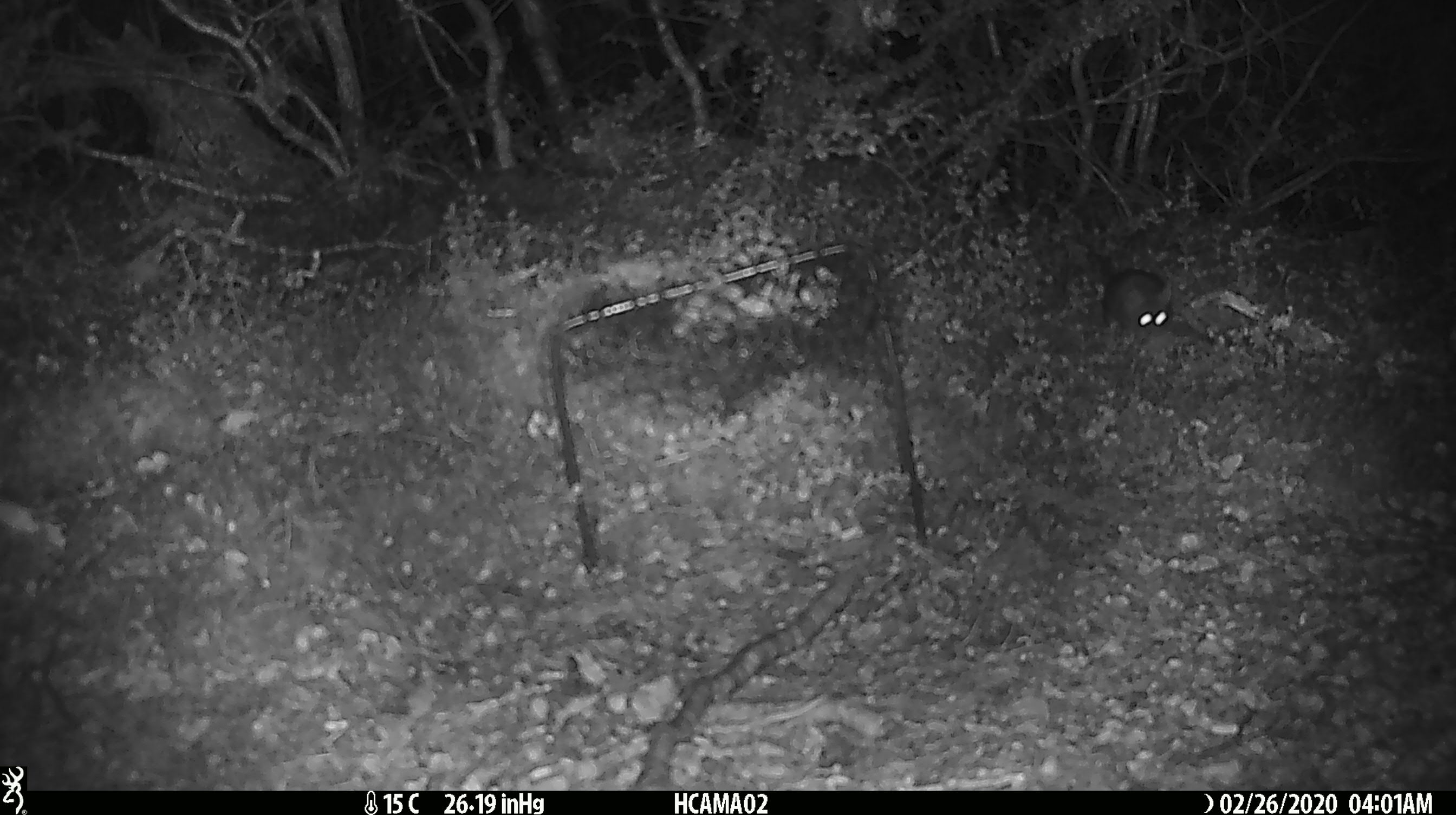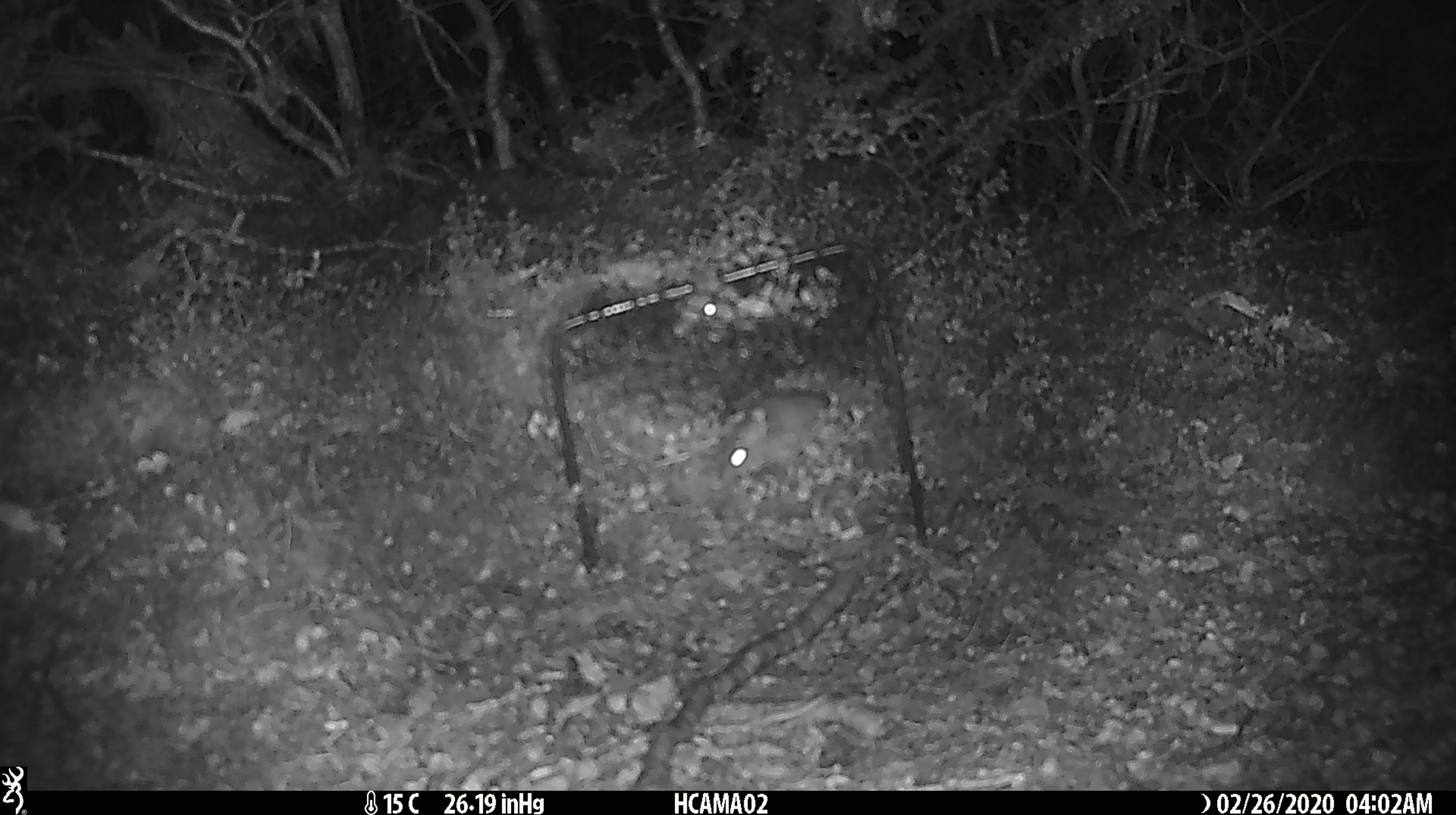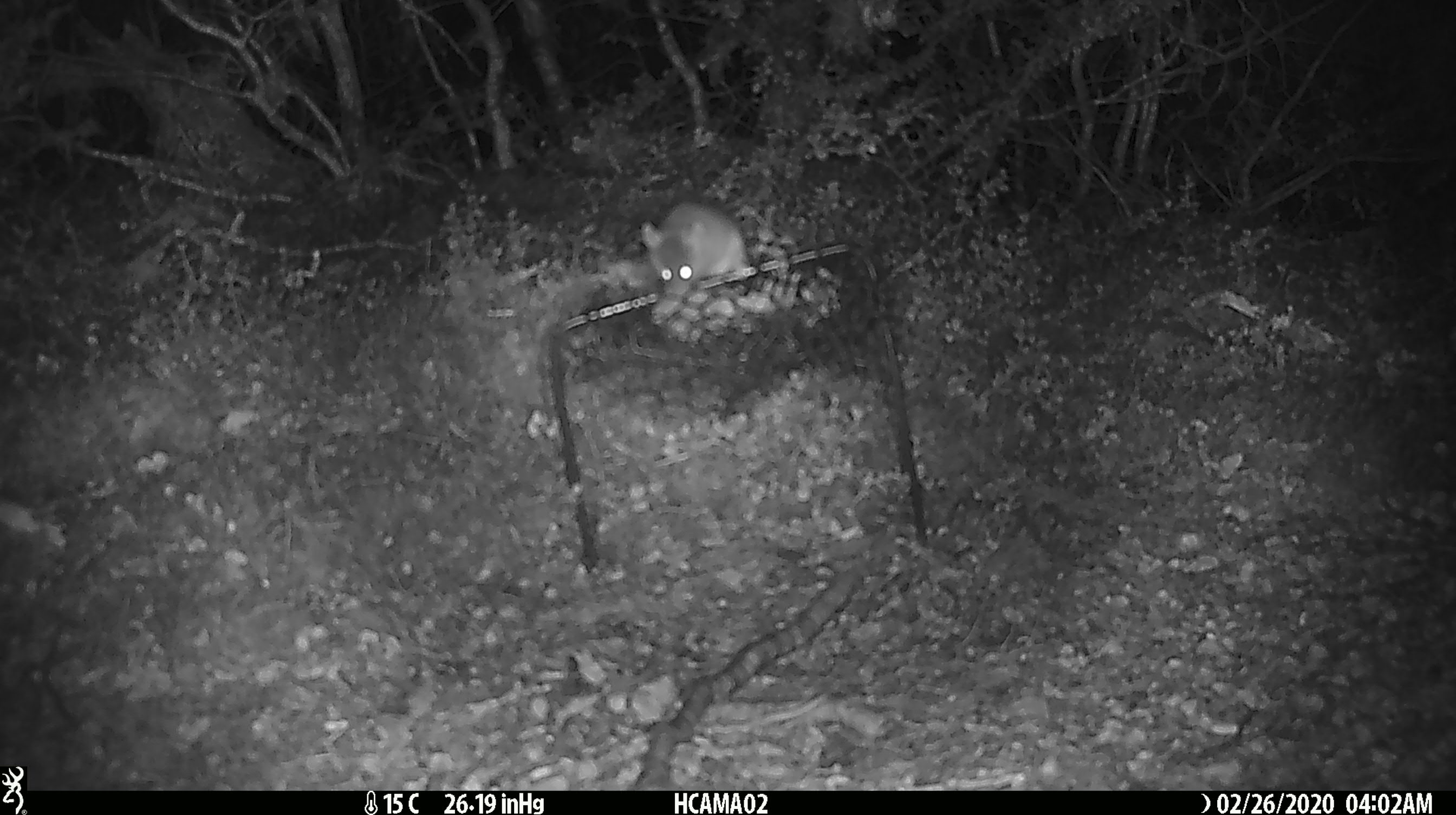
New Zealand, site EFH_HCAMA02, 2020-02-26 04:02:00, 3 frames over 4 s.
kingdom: Animalia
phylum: Chordata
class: Mammalia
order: Rodentia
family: Muridae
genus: Mus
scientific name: Mus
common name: mouse